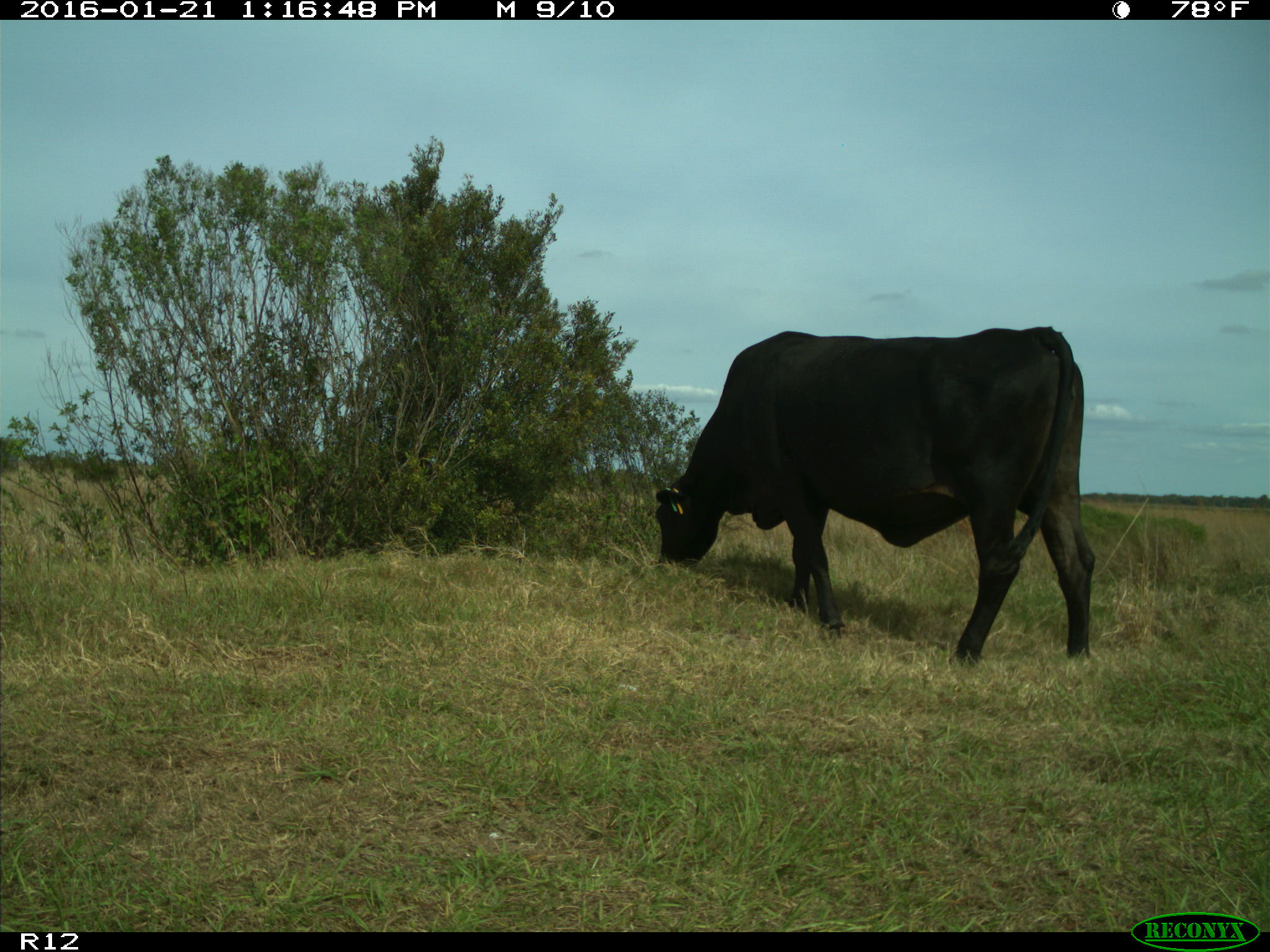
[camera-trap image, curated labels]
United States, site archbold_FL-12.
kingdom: Animalia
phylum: Chordata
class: Mammalia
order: Artiodactyla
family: Bovidae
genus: Bos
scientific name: Bos taurus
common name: domestic cow